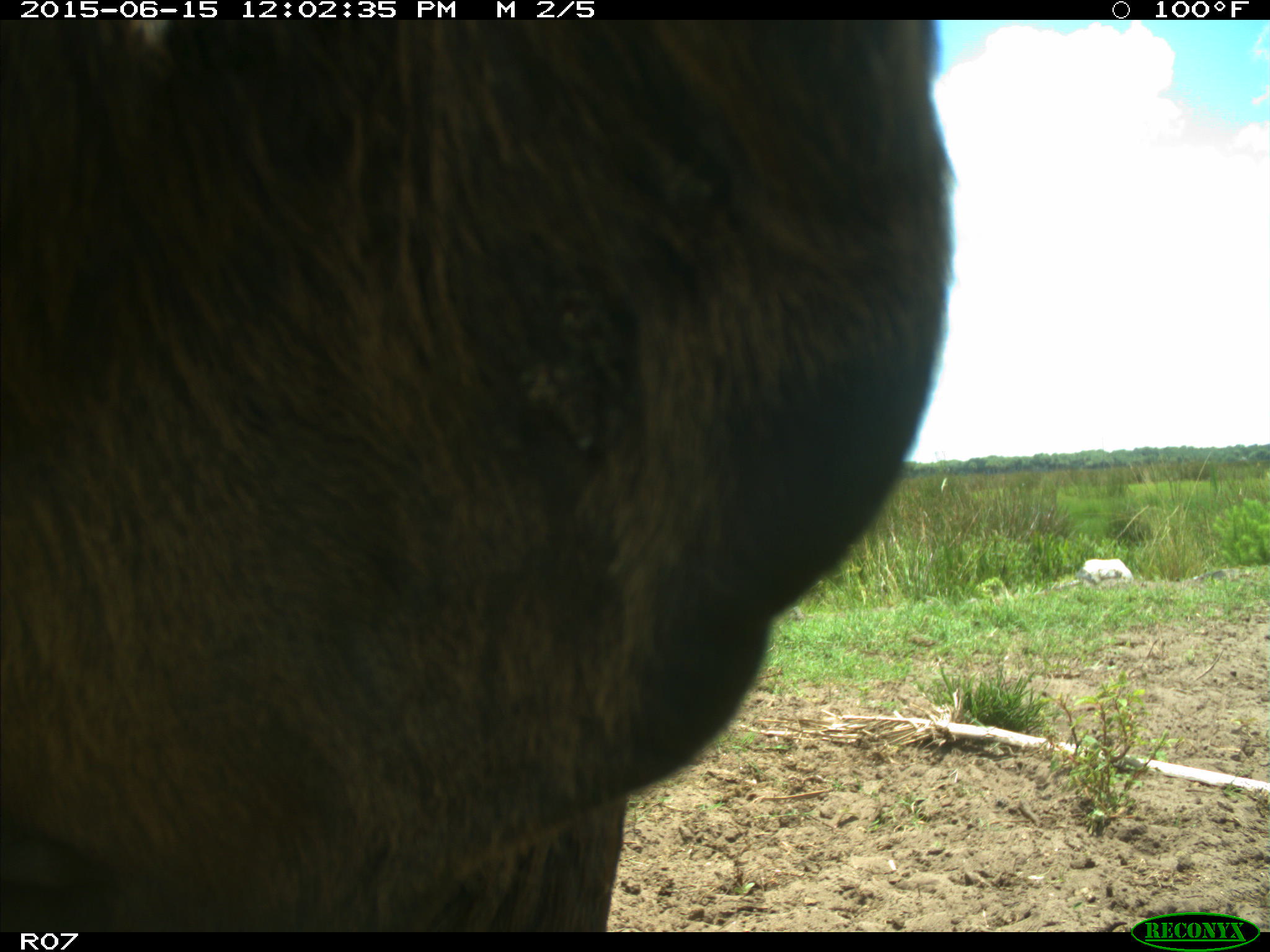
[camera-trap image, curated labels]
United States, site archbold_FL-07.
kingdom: Animalia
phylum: Chordata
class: Mammalia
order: Artiodactyla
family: Bovidae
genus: Bos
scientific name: Bos taurus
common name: domestic cow